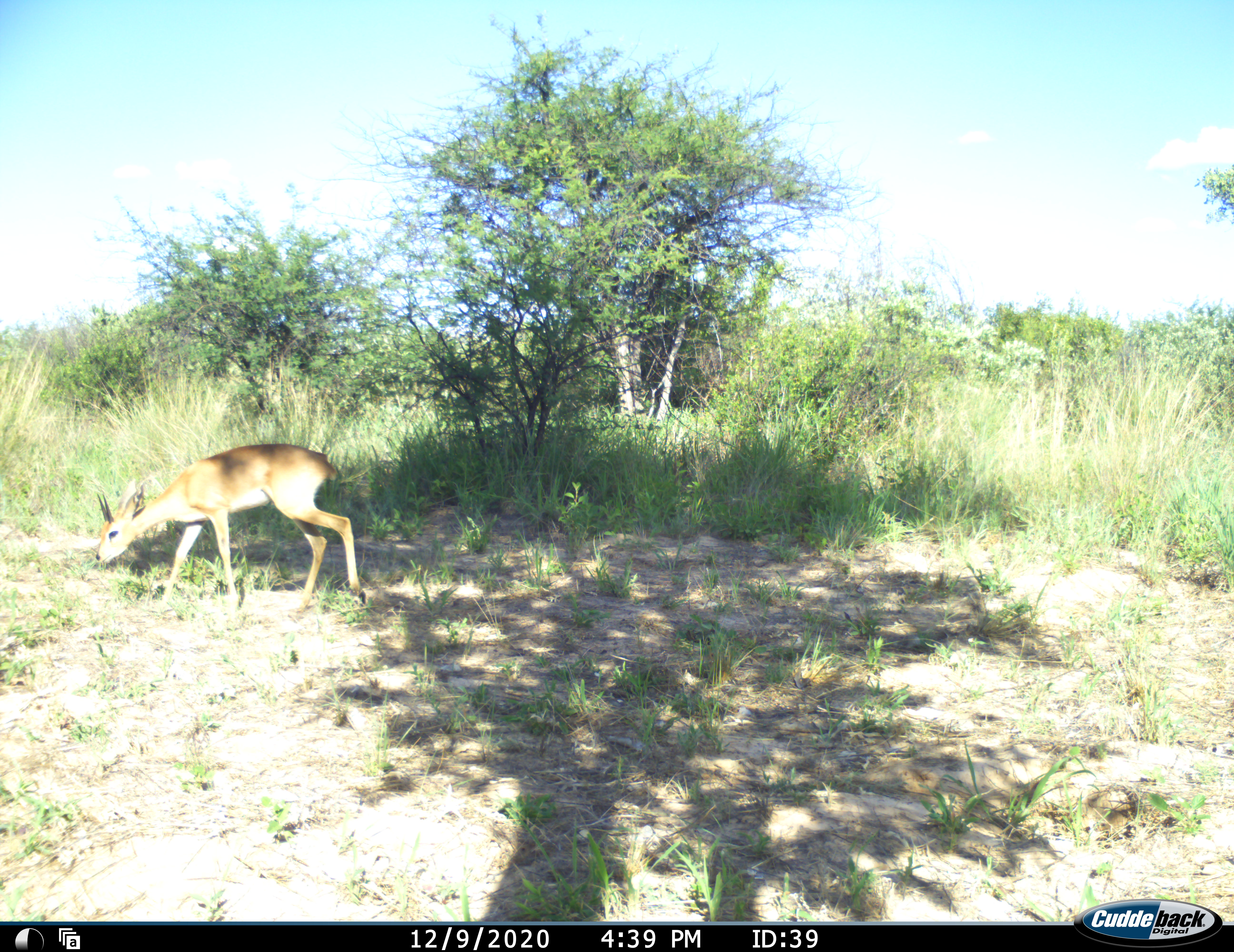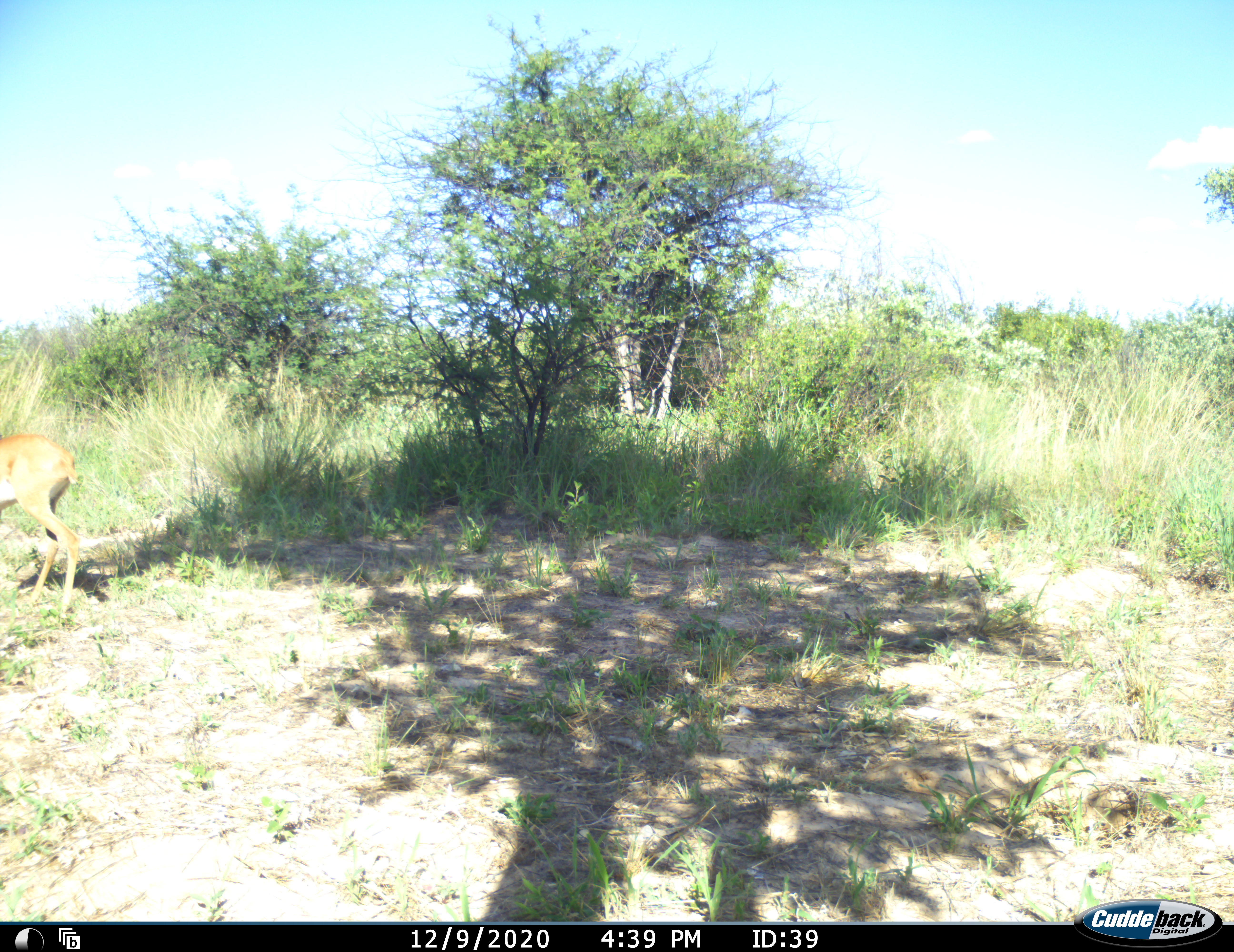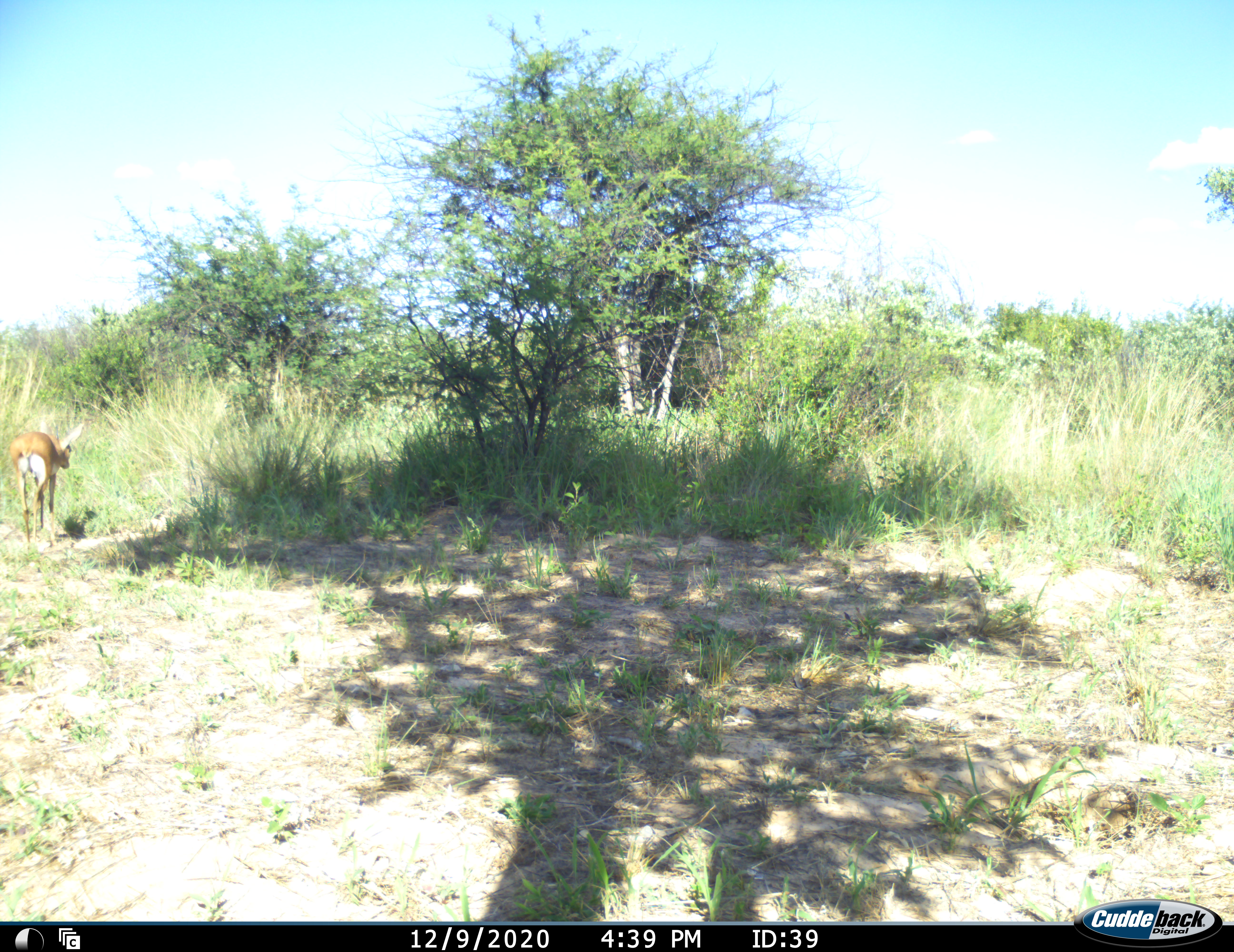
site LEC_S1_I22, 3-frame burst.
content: unidentified animal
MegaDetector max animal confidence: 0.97